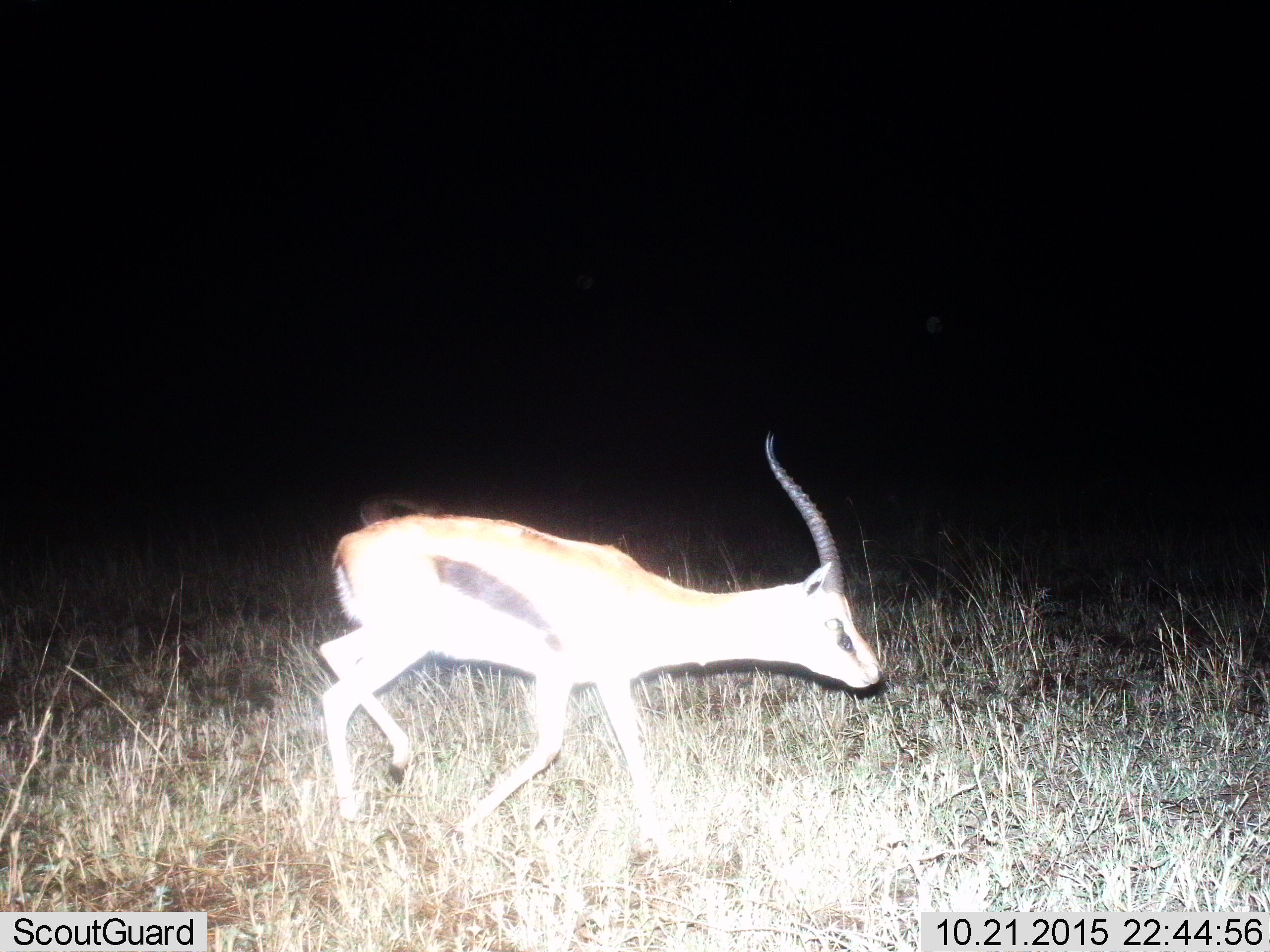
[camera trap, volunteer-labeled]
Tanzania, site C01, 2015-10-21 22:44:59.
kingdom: Animalia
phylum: Chordata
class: Mammalia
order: Artiodactyla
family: Bovidae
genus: Eudorcas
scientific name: Eudorcas thomsonii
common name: thomson's gazelle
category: gazellethomsons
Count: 1.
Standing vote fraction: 11%.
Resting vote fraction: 0%.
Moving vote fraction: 100%.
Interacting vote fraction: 0%.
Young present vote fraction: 0%.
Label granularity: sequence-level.